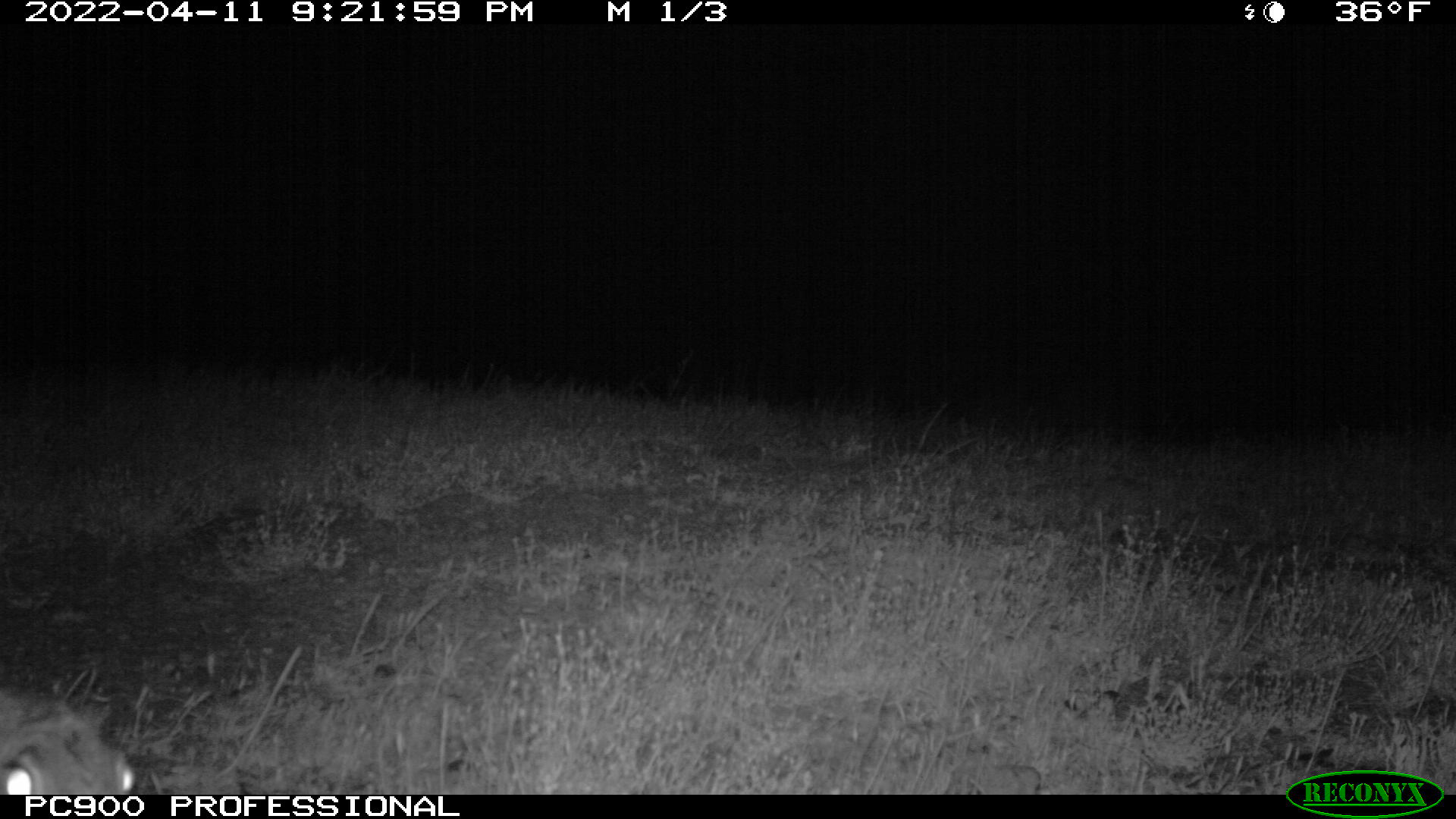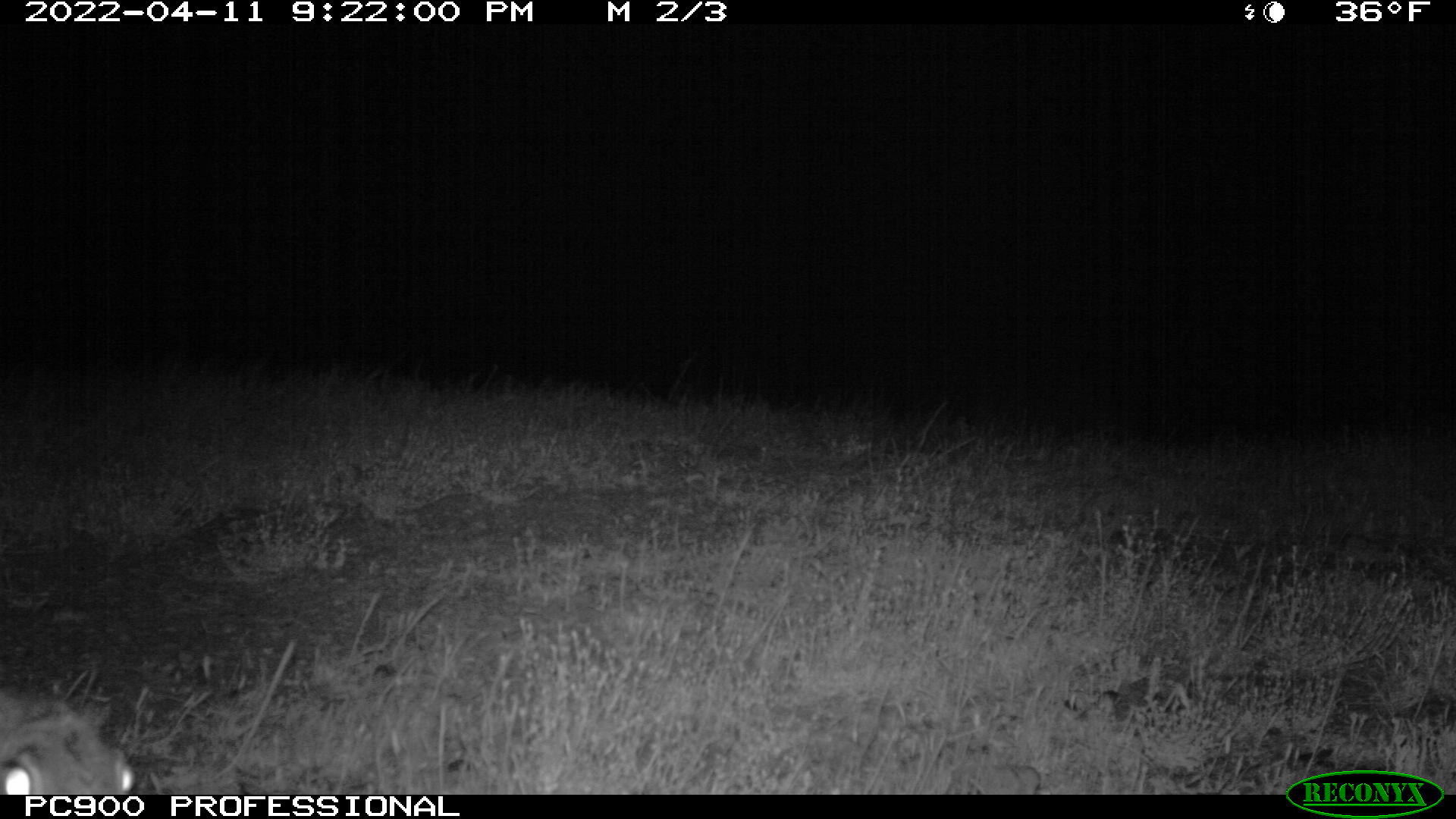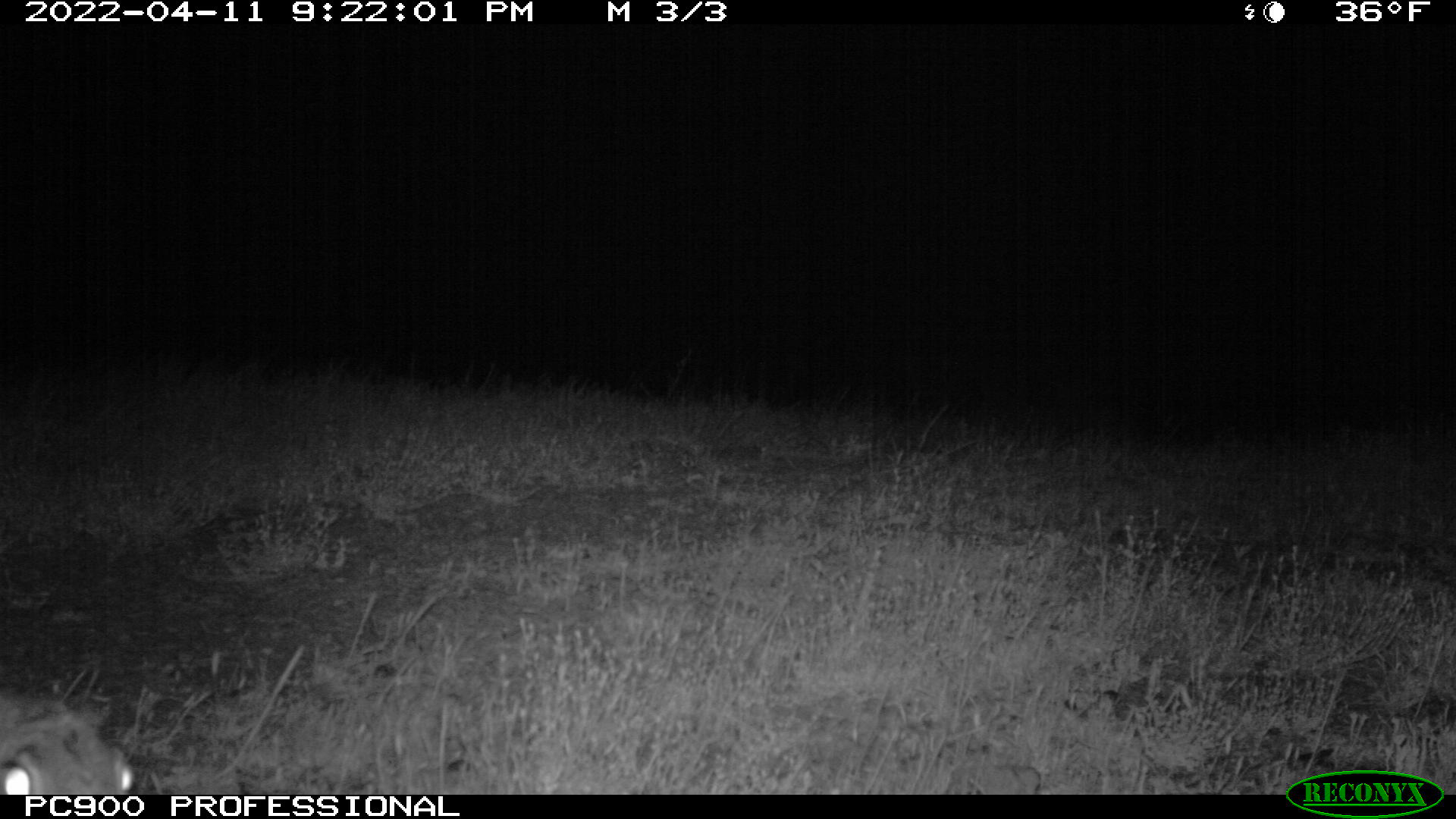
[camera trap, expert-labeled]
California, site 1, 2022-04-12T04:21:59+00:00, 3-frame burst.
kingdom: Animalia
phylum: Chordata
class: Mammalia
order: Lagomorpha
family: Leporidae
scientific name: Leporidae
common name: rabbit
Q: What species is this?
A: Rabbit (Leporidae).